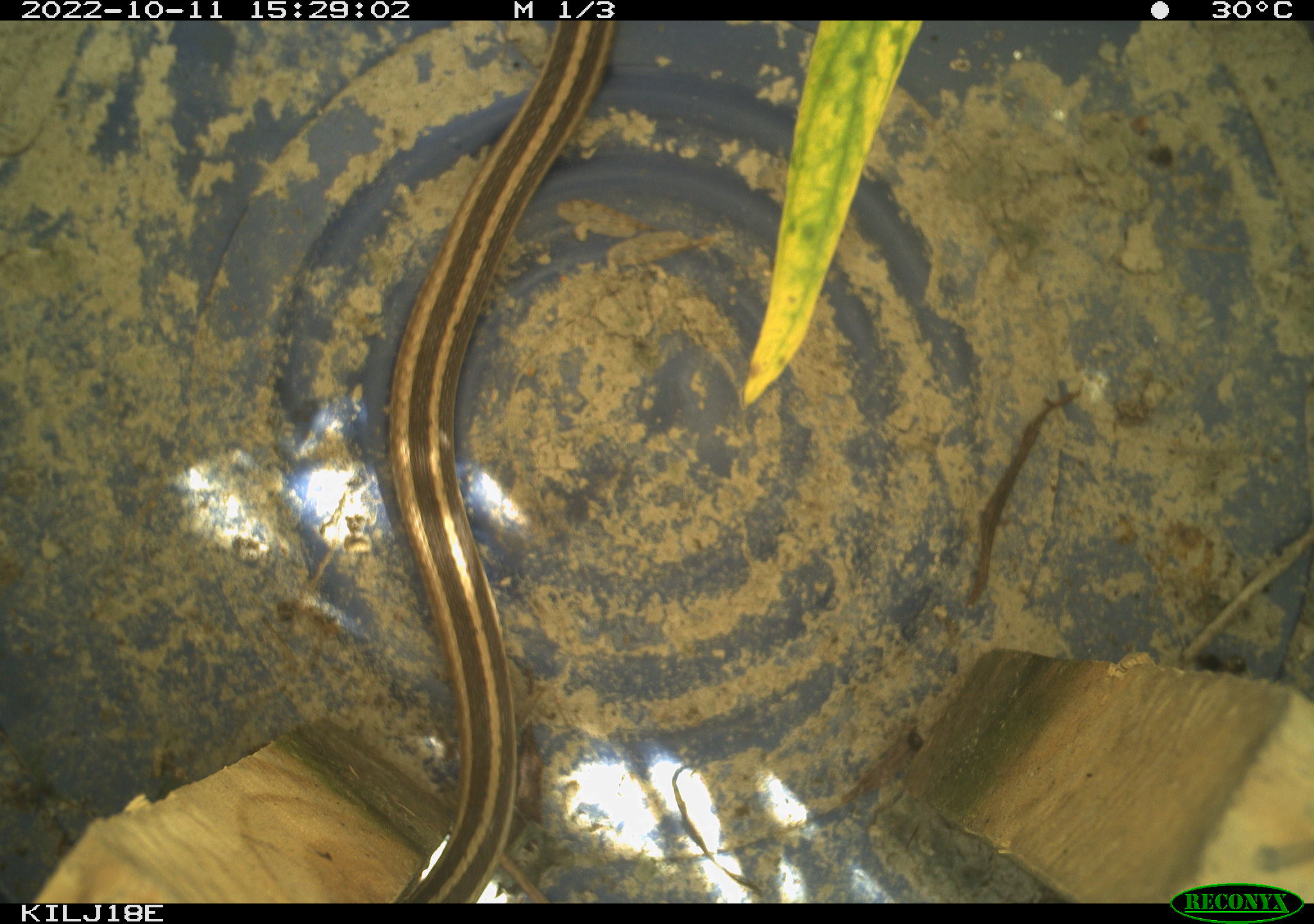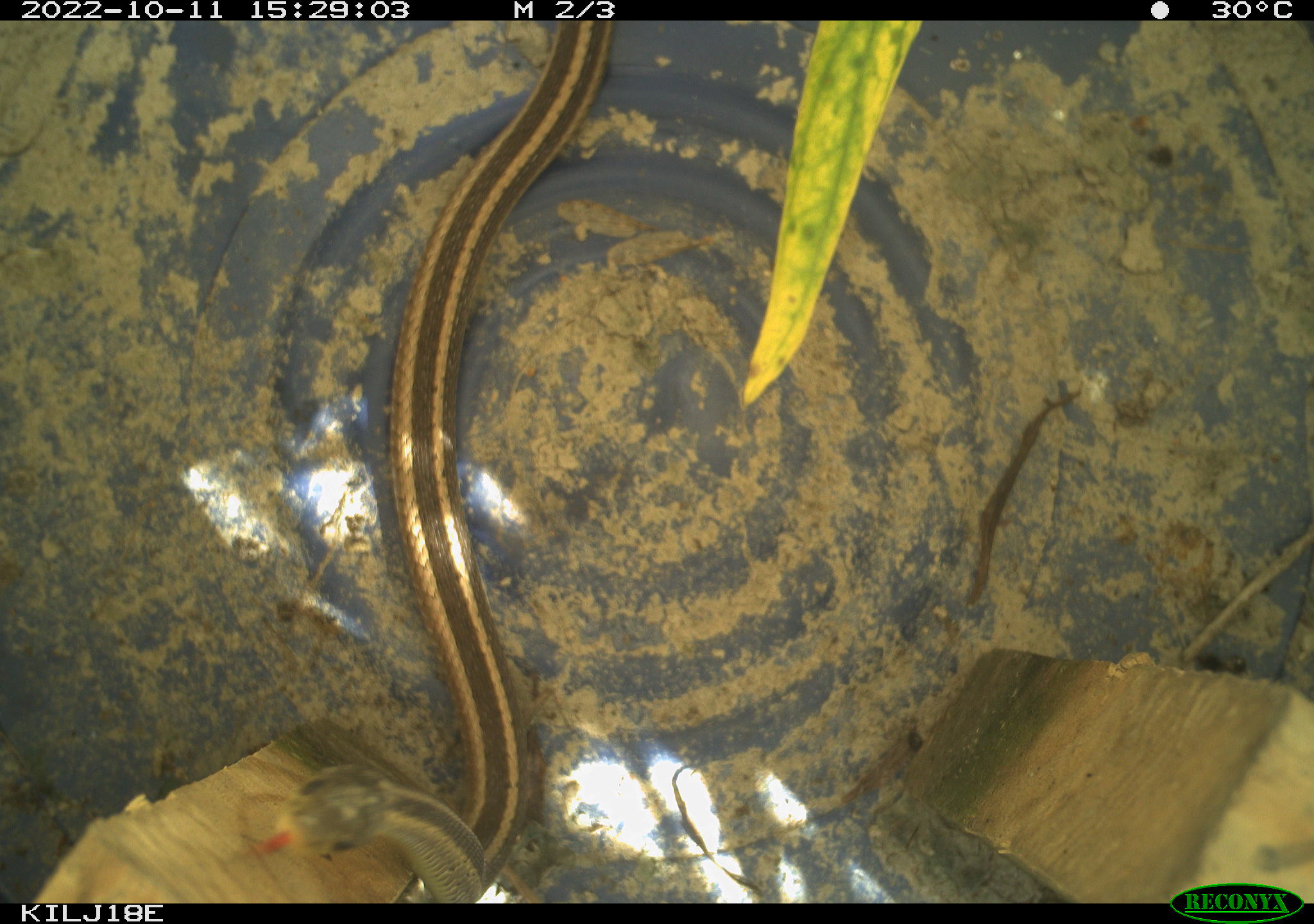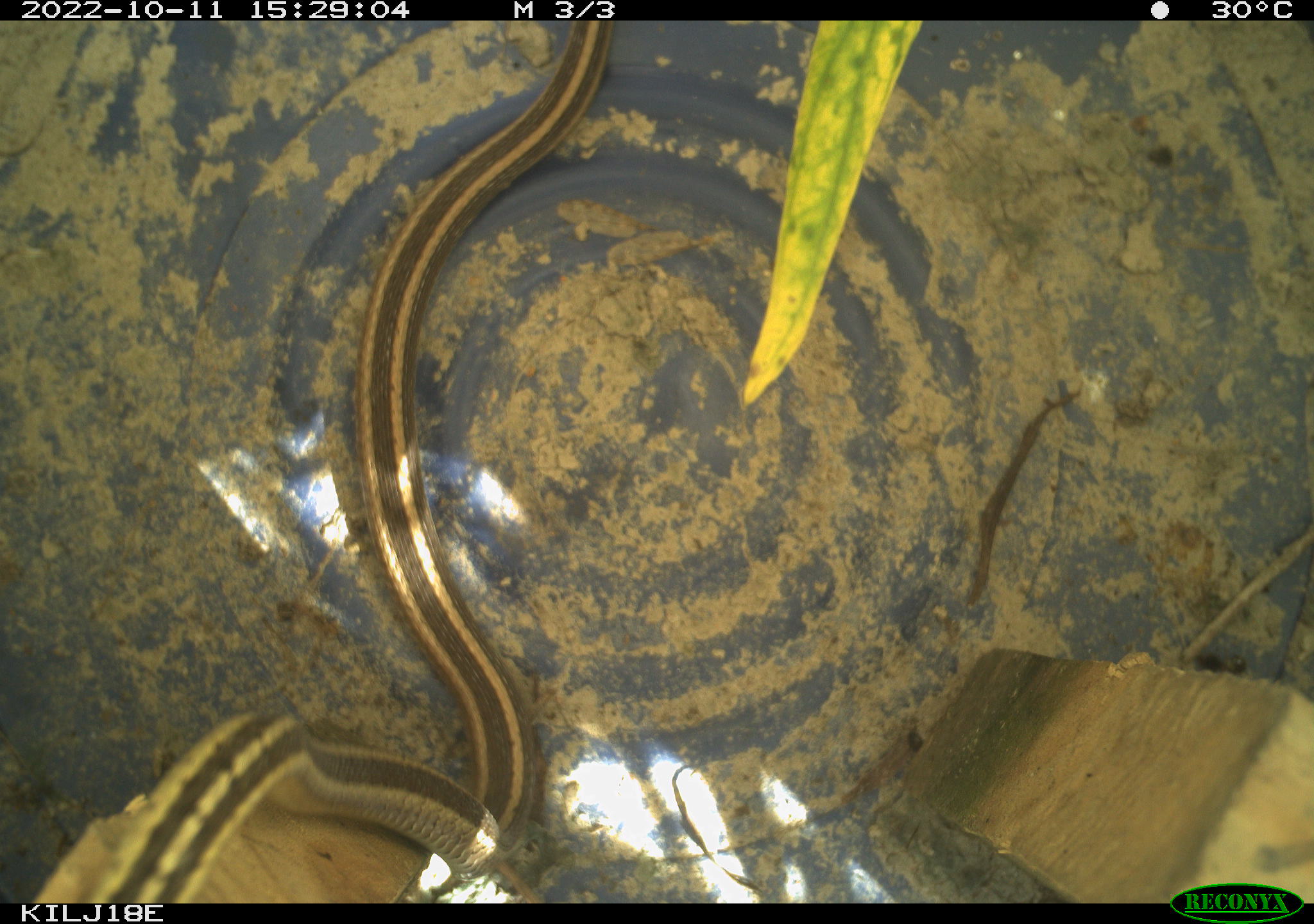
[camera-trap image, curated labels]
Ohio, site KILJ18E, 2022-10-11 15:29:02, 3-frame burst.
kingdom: Animalia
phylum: Chordata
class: Reptilia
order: Squamata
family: Colubridae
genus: Thamnophis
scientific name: Thamnophis sirtalis sirtalis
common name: eastern gartersnake